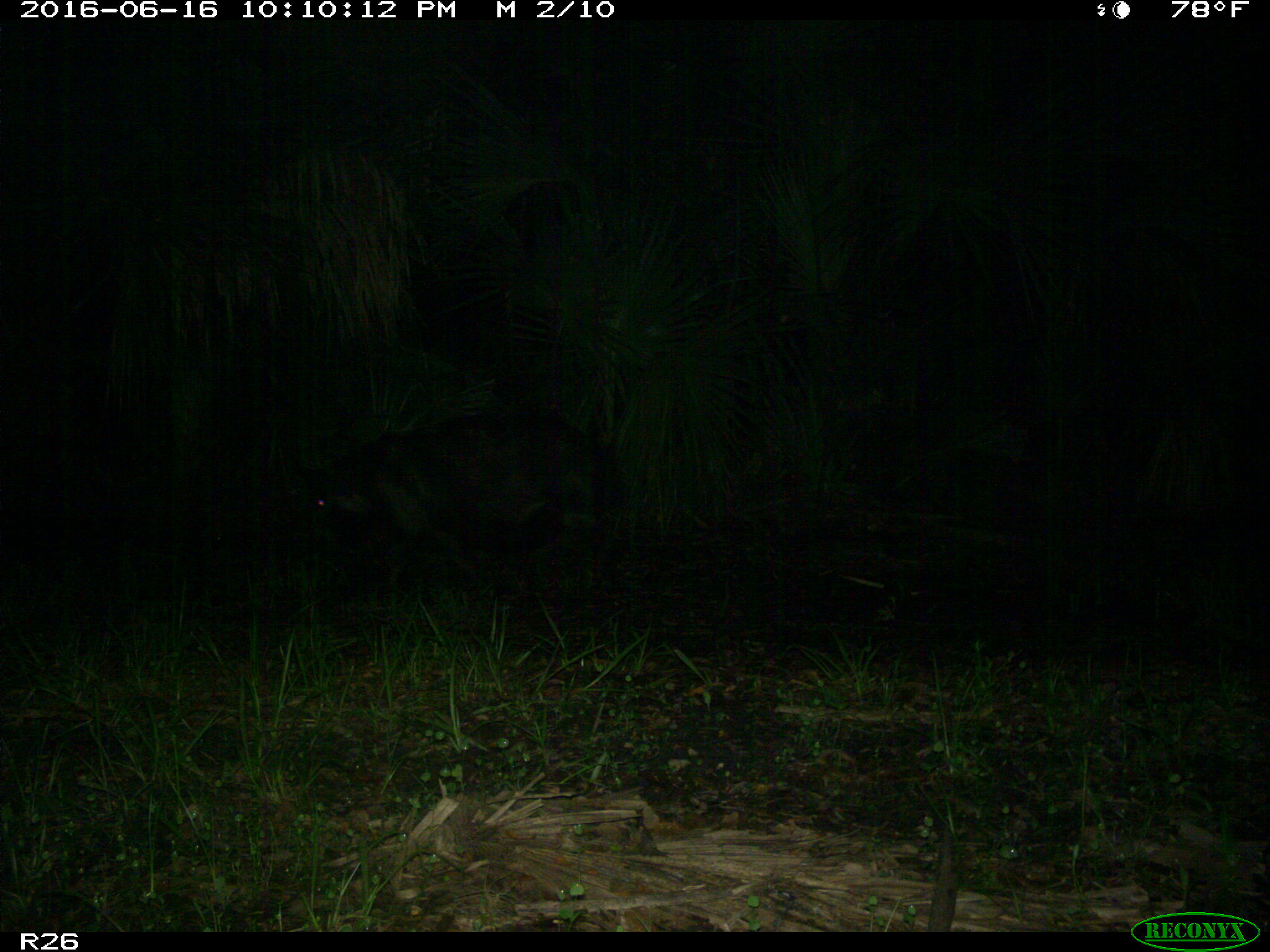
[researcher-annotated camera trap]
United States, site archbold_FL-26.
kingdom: Animalia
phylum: Chordata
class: Mammalia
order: Artiodactyla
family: Suidae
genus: Sus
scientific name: Sus scrofa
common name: wild boar